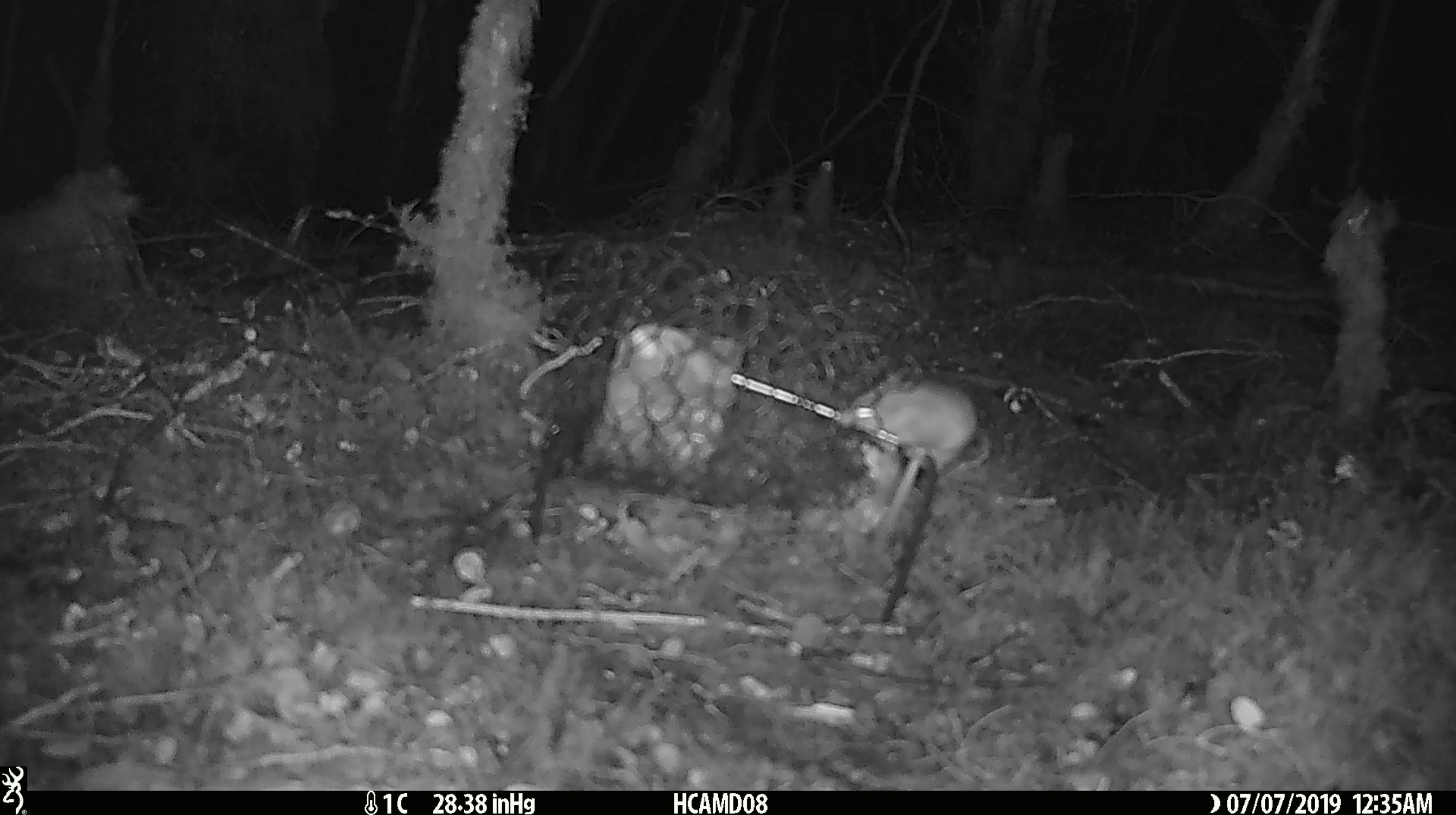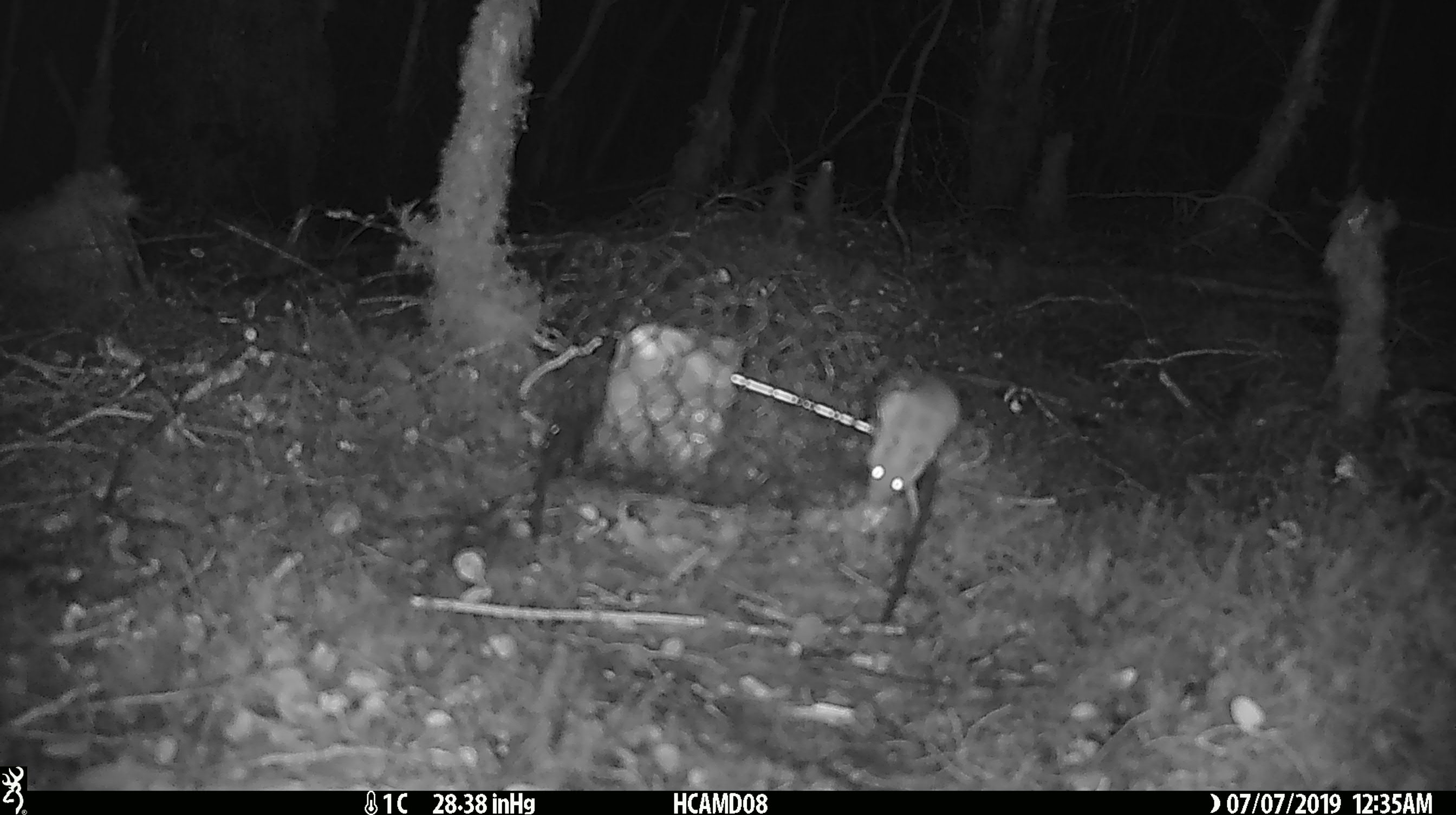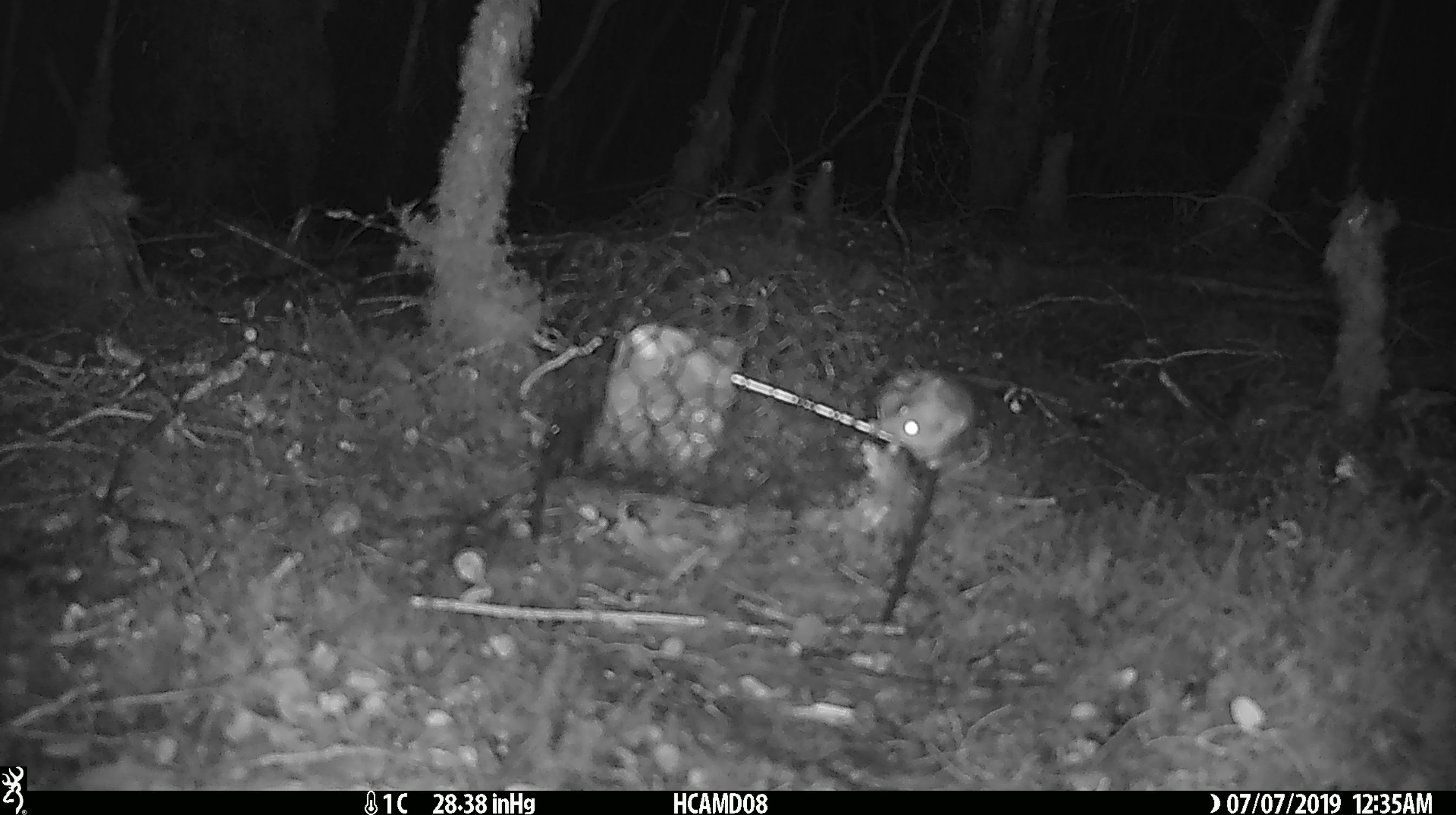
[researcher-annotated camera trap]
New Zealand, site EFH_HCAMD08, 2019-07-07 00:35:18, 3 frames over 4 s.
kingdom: Animalia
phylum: Chordata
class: Mammalia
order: Rodentia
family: Muridae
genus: Mus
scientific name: Mus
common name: mouse